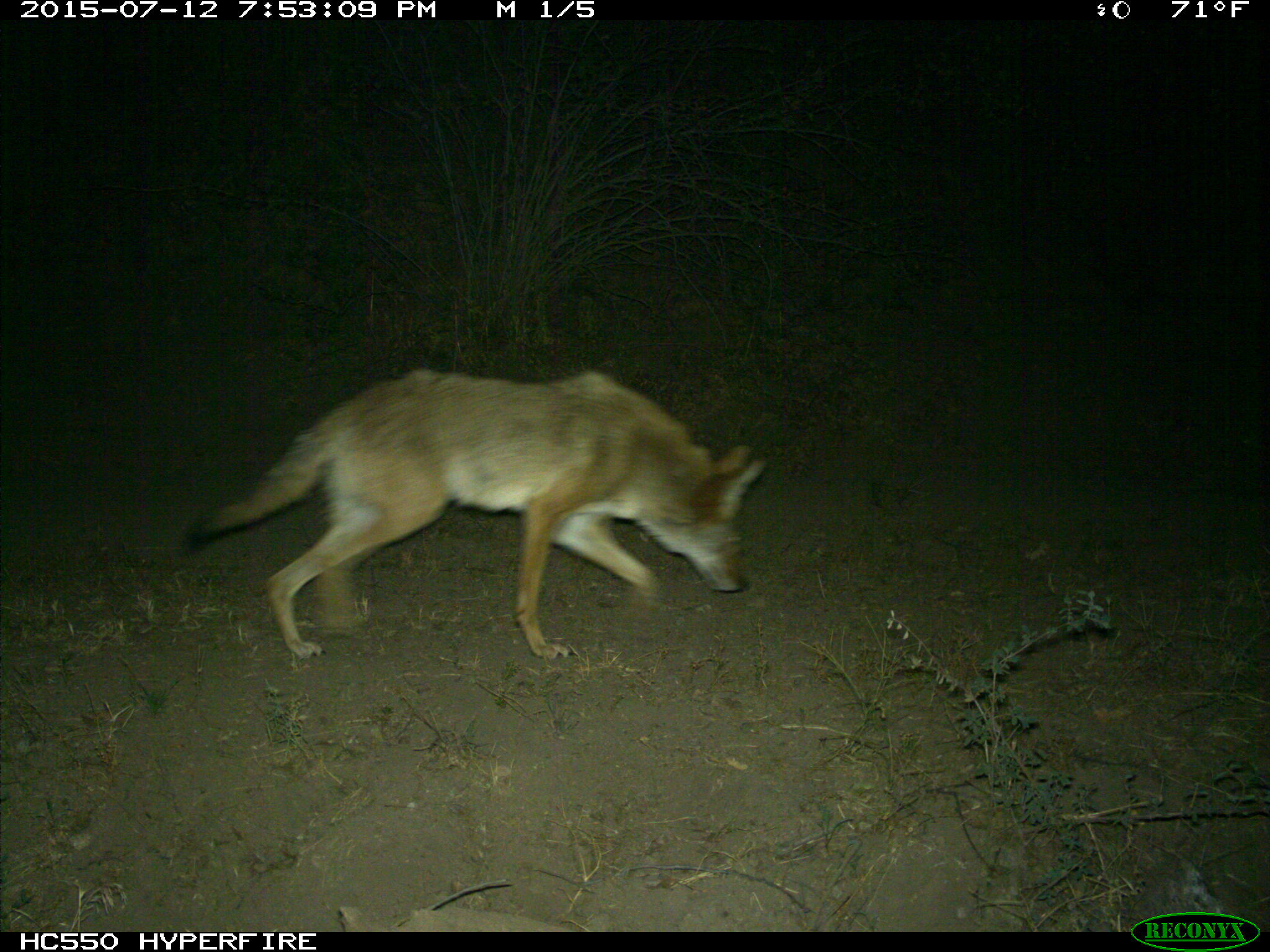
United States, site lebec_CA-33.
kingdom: Animalia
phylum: Chordata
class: Mammalia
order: Carnivora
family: Canidae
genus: Canis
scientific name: Canis latrans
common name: coyote